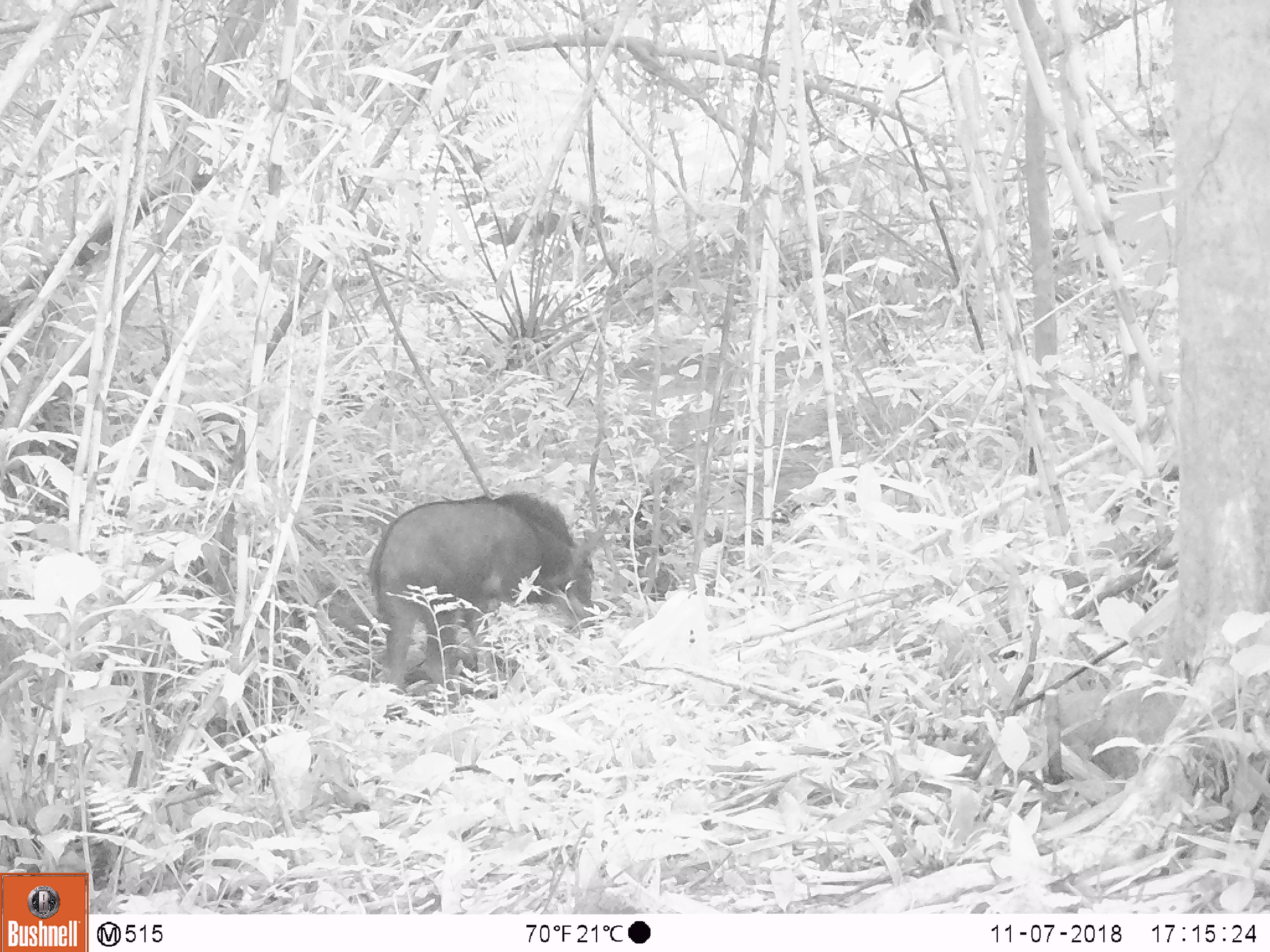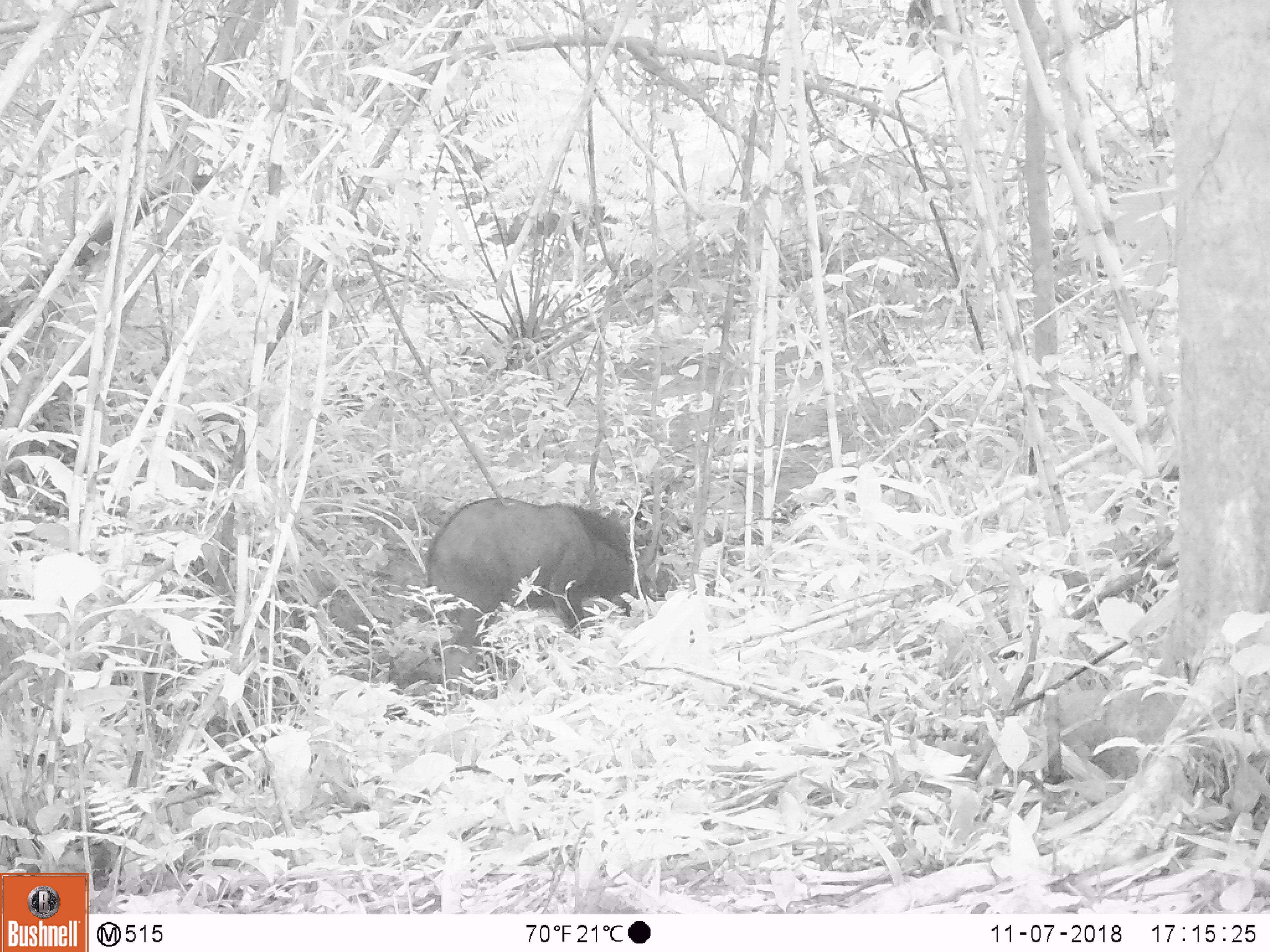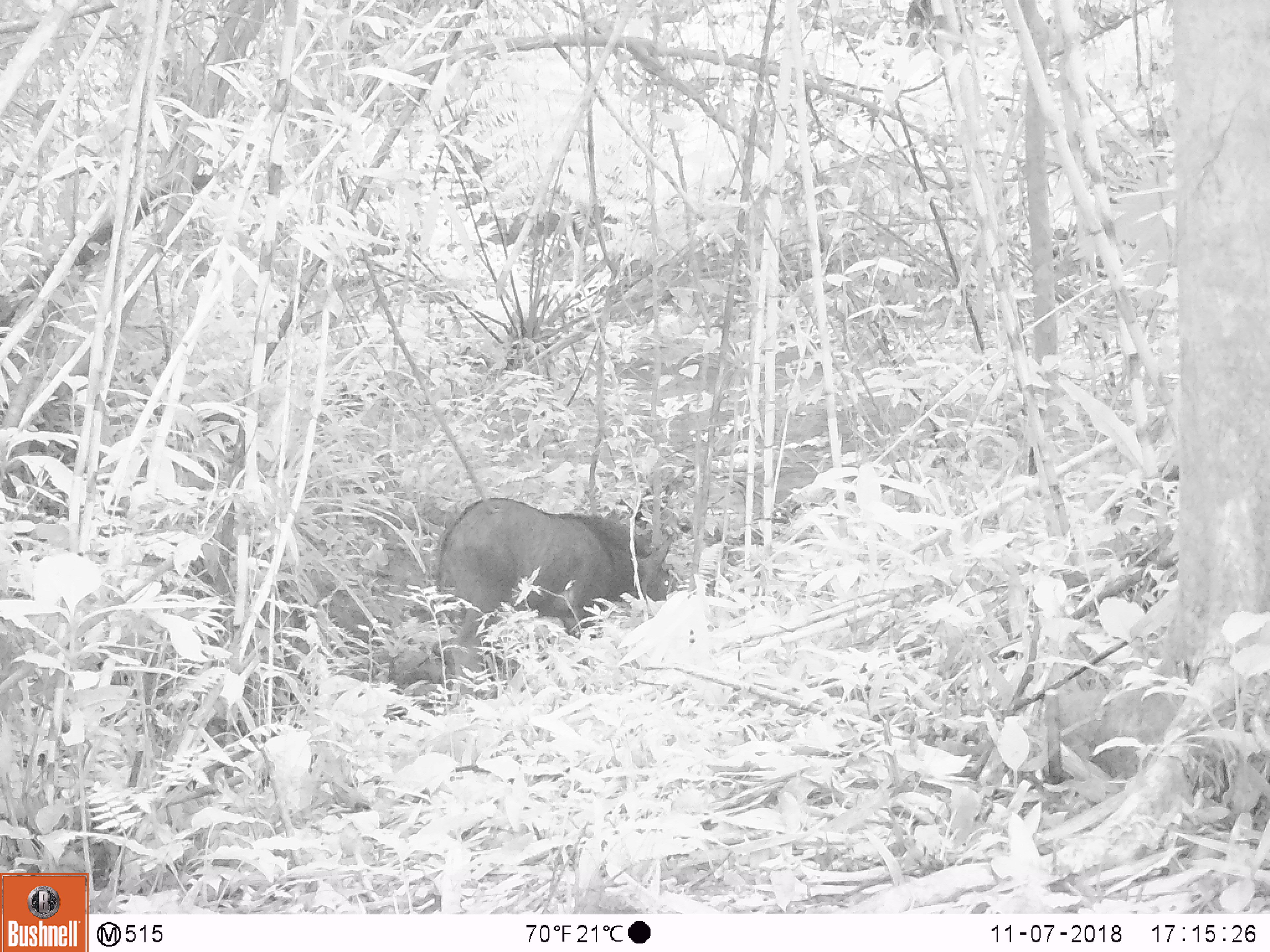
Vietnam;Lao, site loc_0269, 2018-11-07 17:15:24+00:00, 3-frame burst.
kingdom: Animalia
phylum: Chordata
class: Mammalia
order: Artiodactyla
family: Bovidae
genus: Capricornis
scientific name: Capricornis sumatraensis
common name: chinese serow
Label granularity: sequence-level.